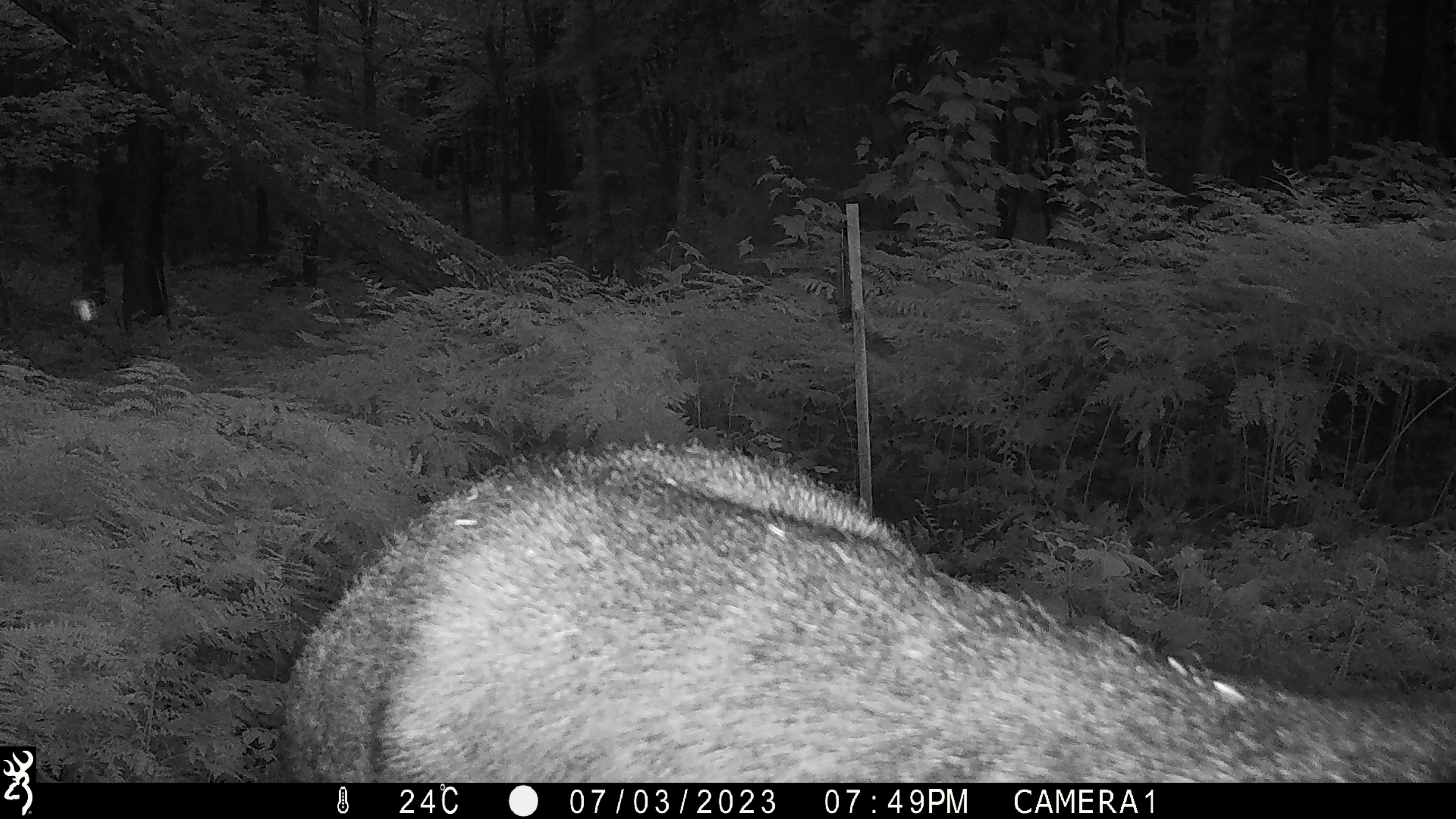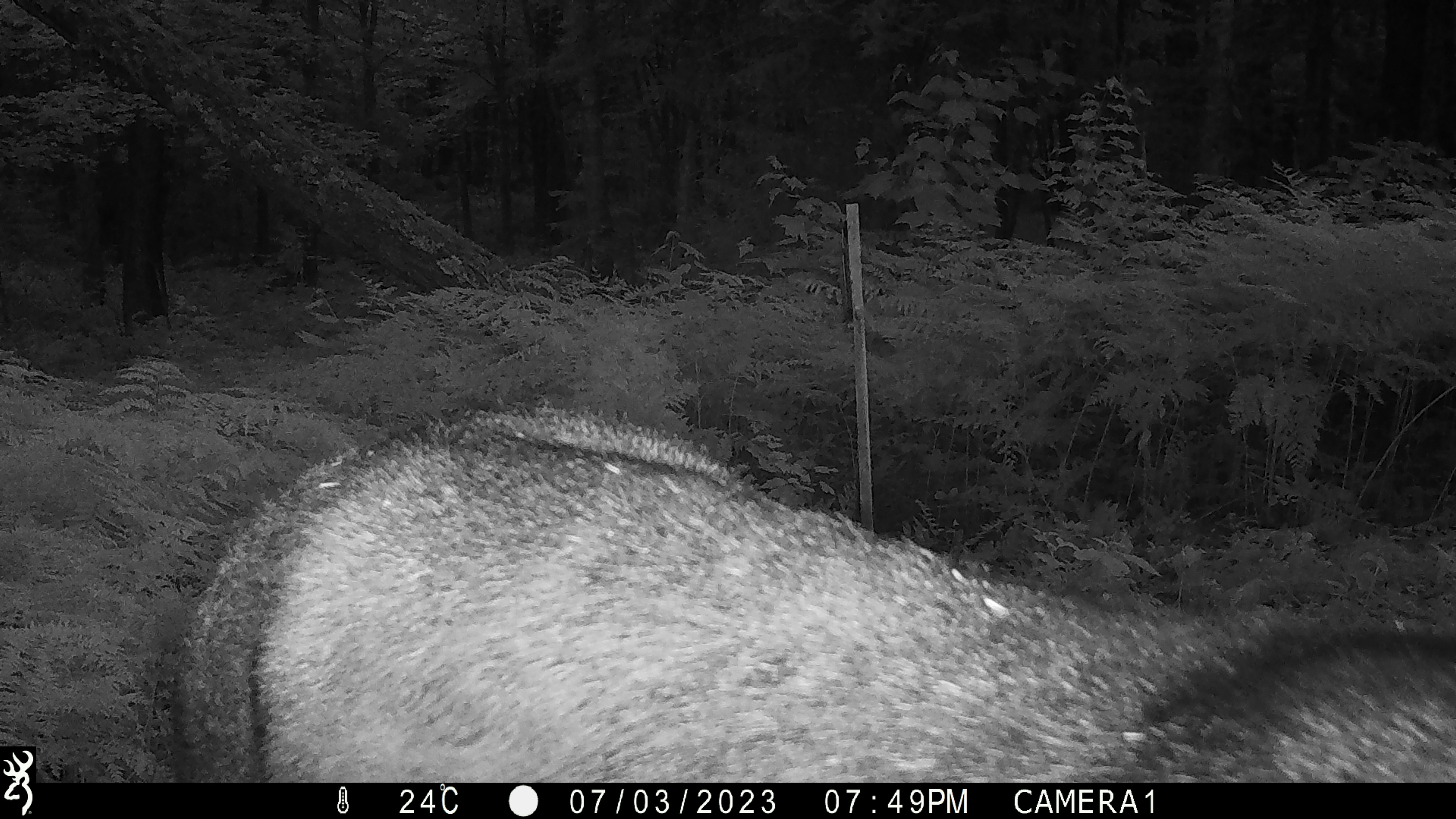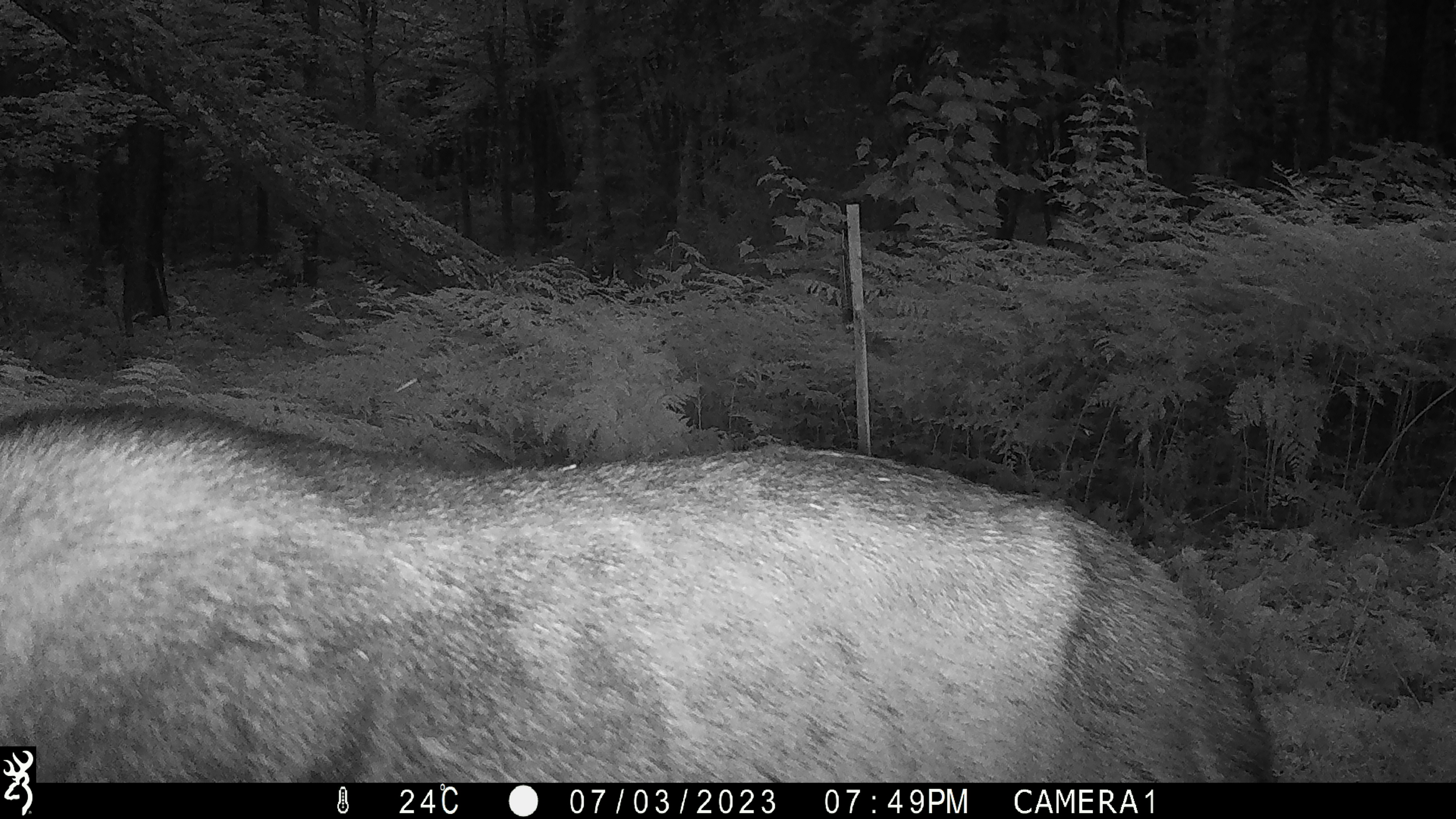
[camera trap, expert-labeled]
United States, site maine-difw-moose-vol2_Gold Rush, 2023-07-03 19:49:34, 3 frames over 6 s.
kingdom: Animalia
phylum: Chordata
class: Mammalia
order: Artiodactyla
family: Cervidae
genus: Alces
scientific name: Alces alces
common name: moose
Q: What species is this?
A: Moose (Alces alces).